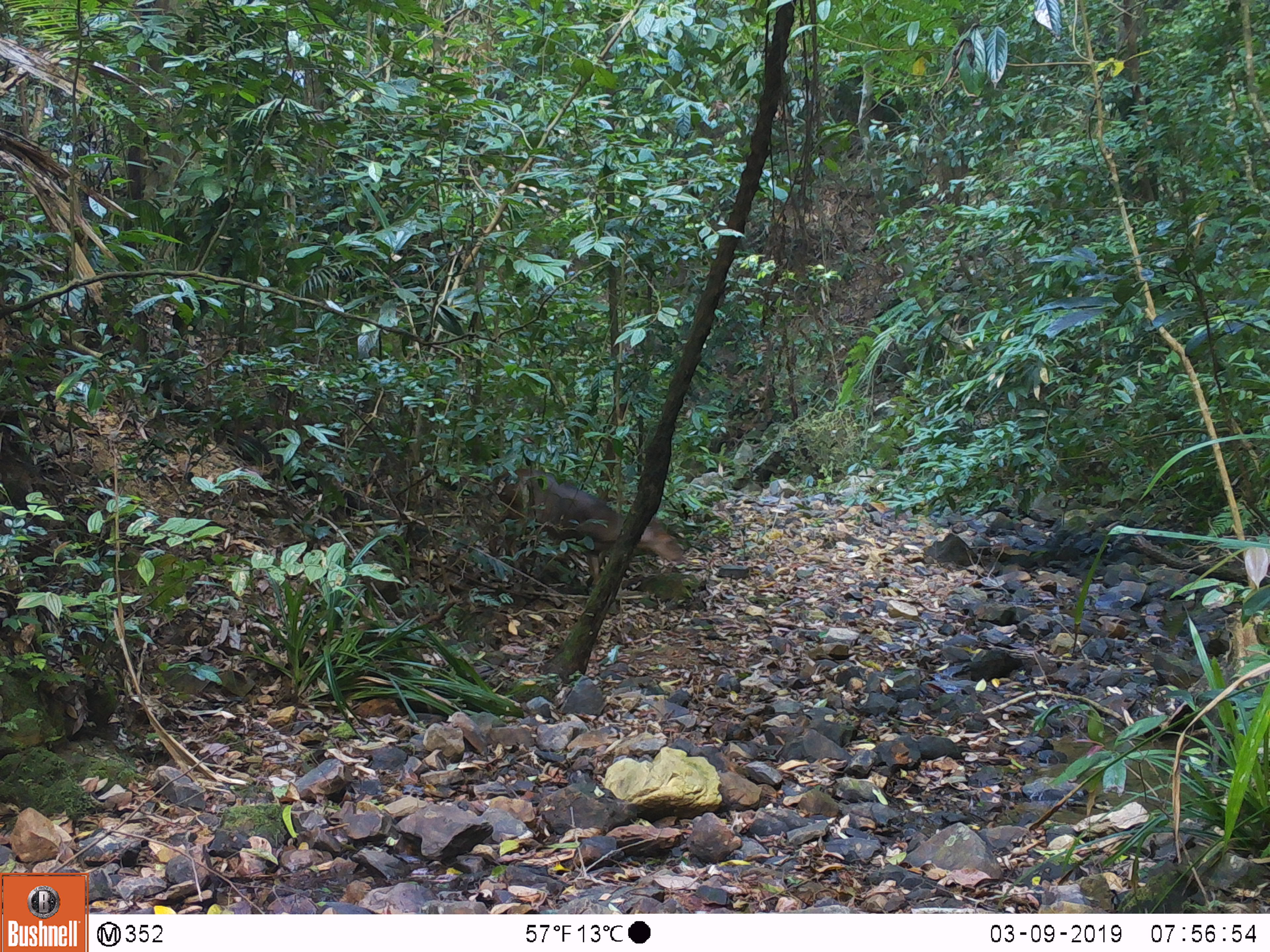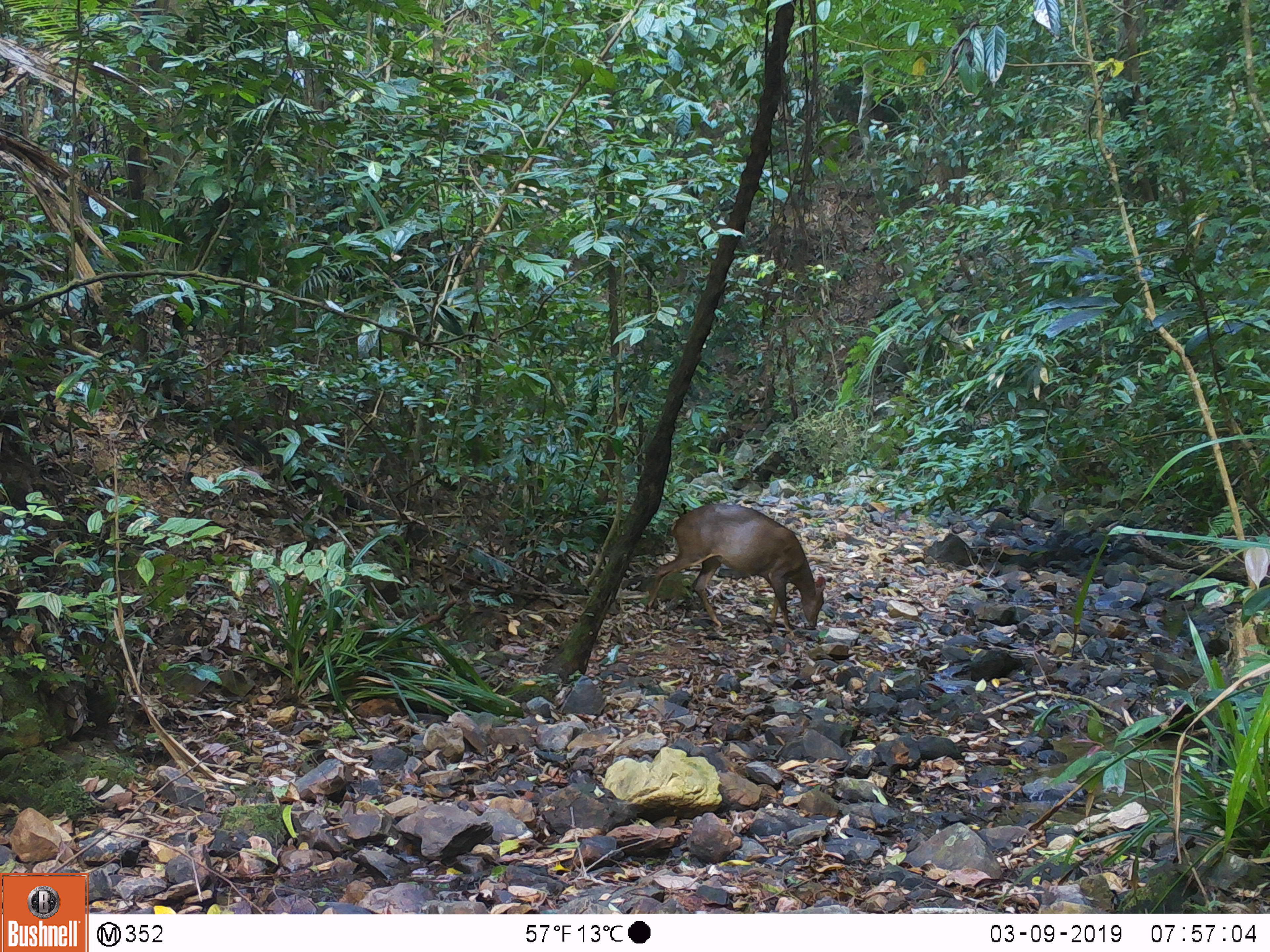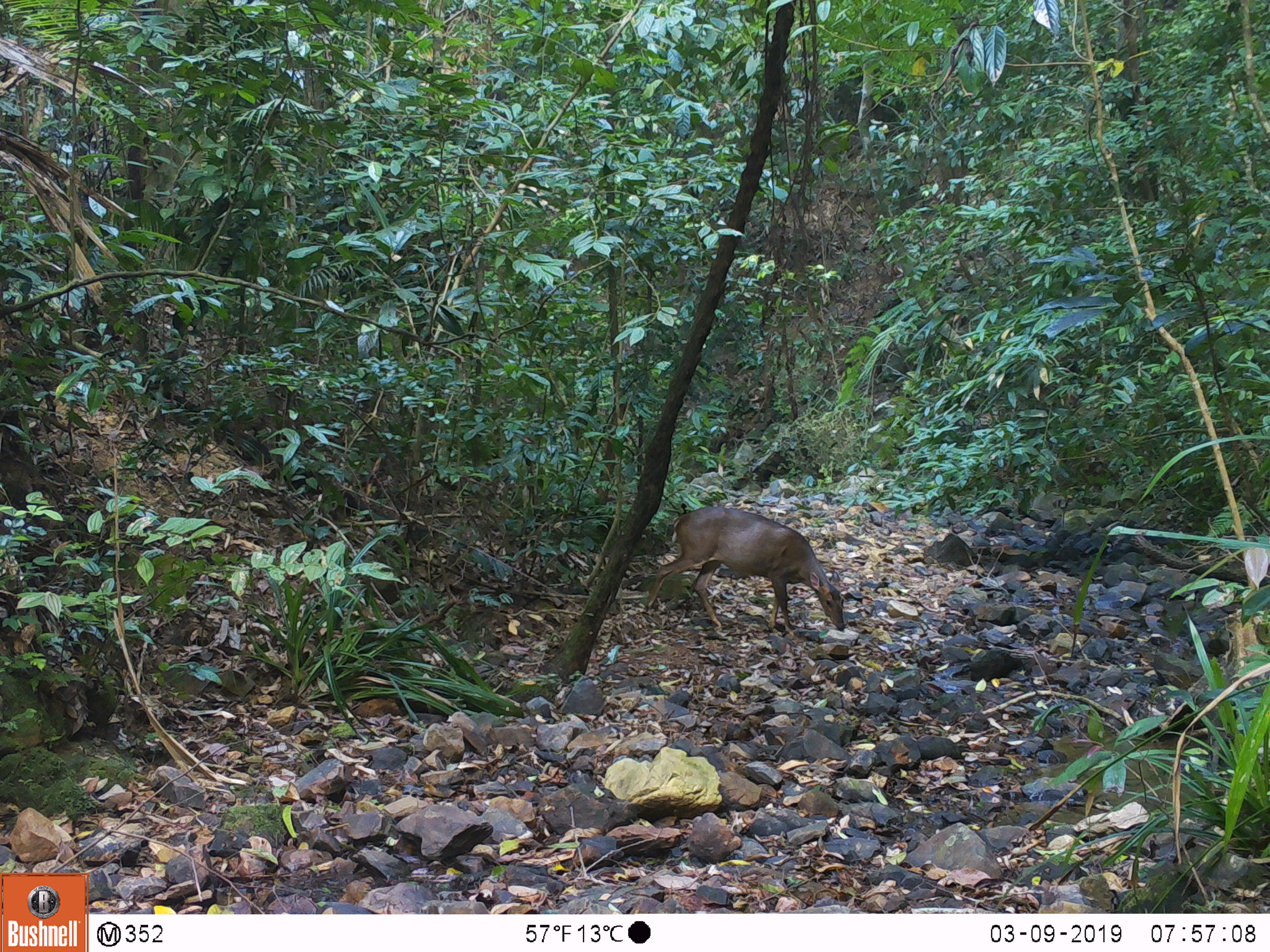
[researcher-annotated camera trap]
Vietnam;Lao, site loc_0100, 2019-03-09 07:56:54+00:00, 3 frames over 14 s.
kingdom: Animalia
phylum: Chordata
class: Mammalia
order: Artiodactyla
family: Cervidae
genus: Muntiacus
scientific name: Muntiacus vuquangensis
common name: large-antlered muntjac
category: large antlered muntjac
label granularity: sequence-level